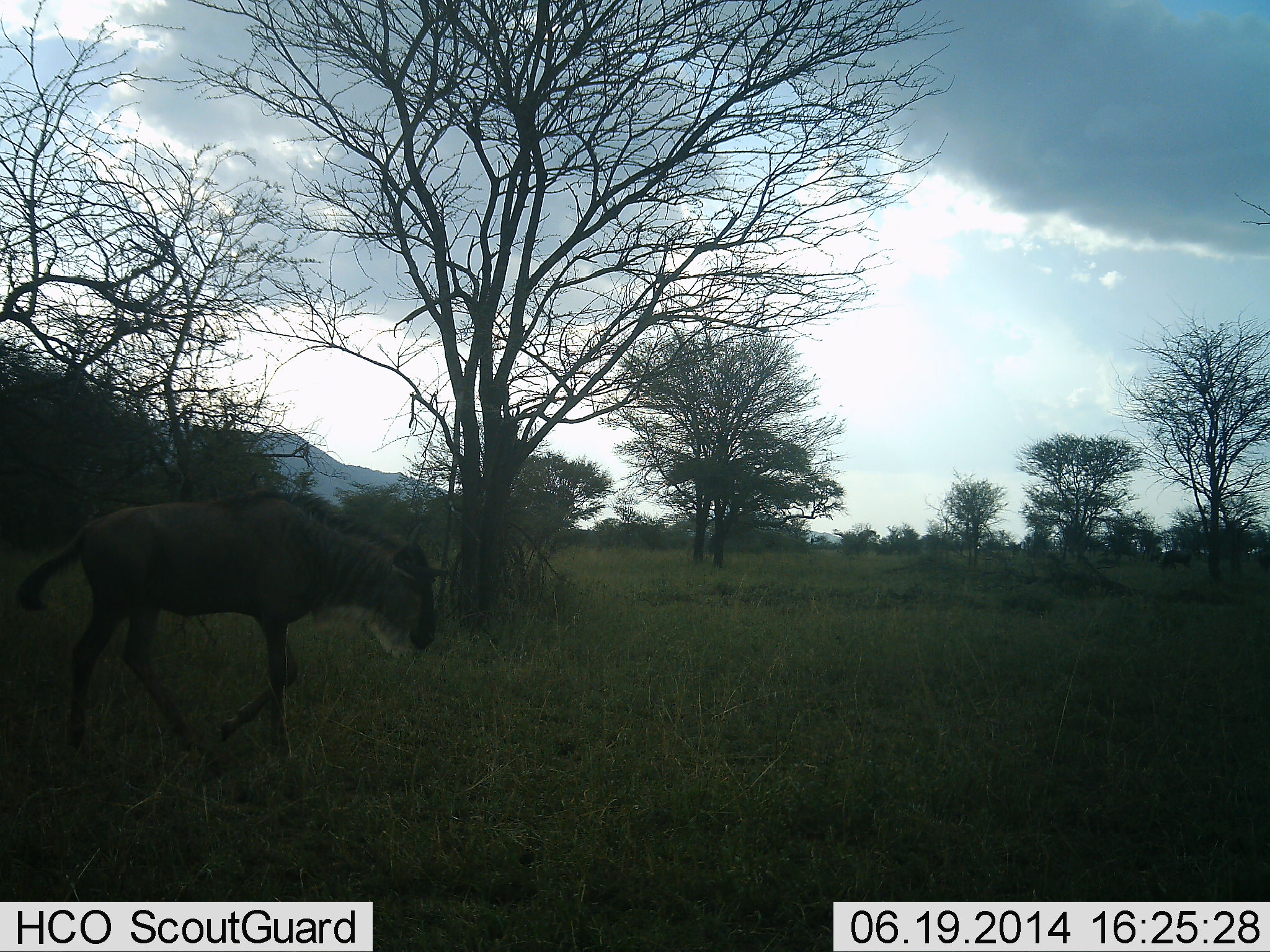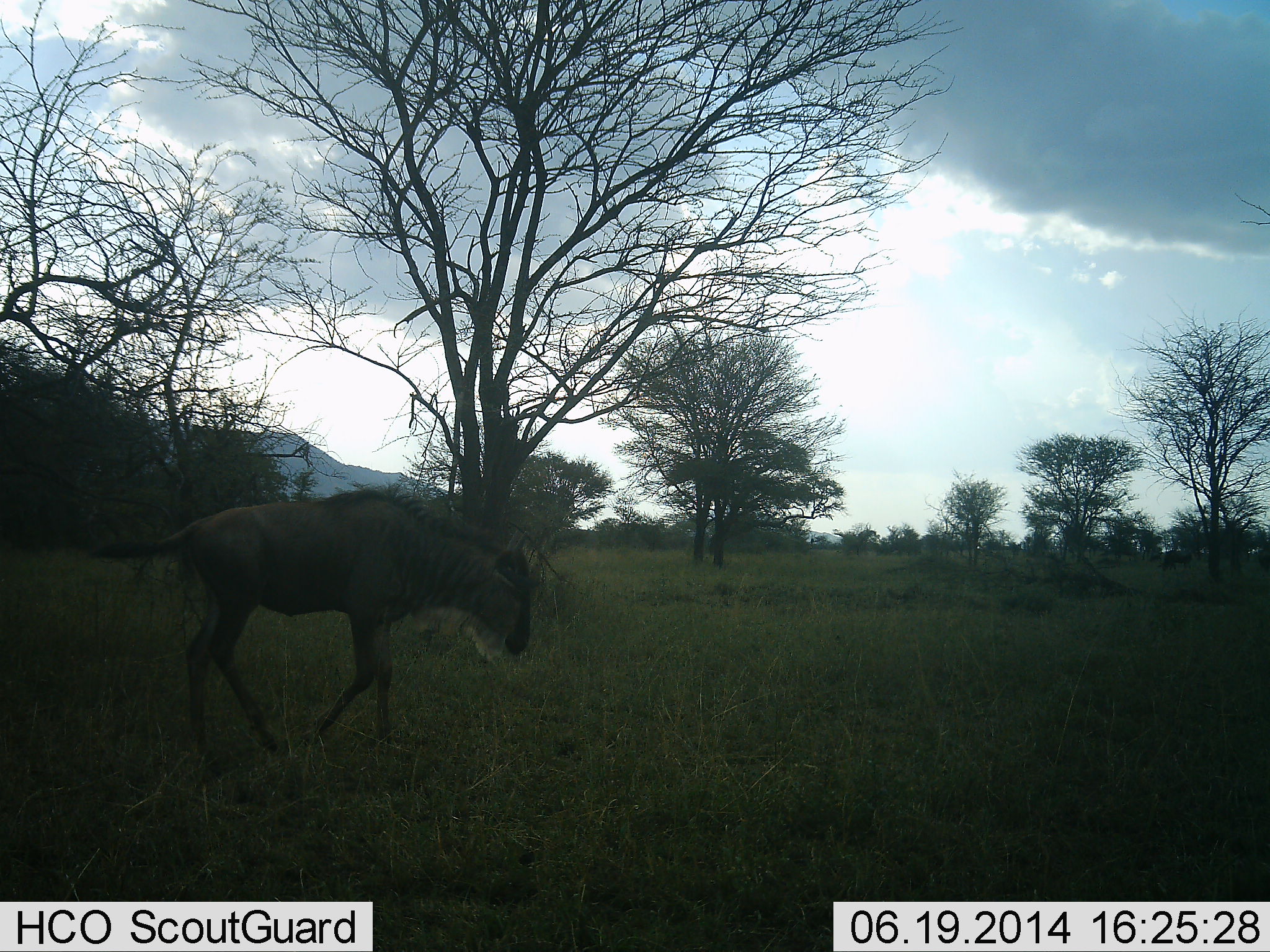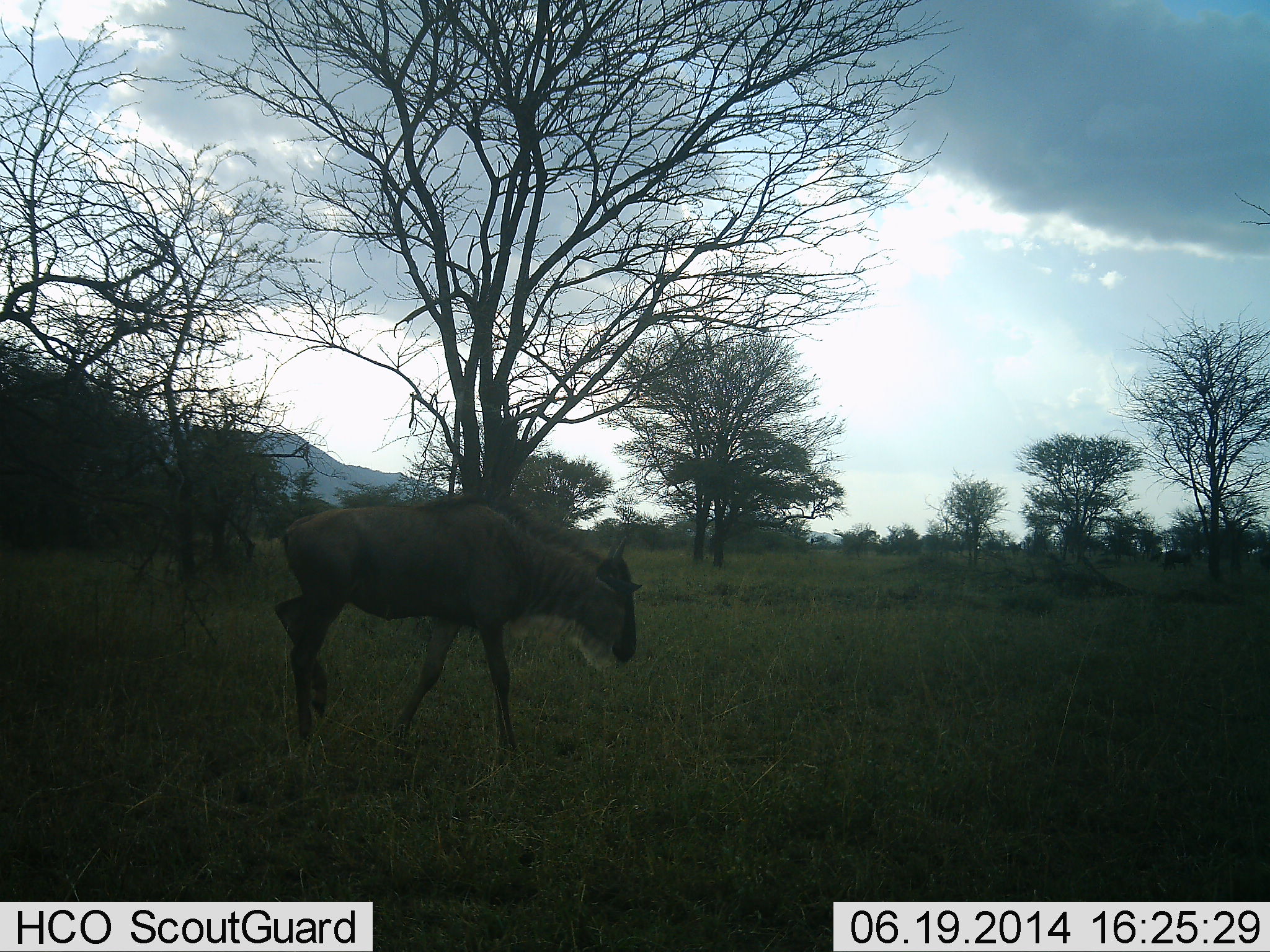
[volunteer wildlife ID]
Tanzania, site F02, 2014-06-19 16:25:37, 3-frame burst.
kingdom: Animalia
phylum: Chordata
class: Mammalia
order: Artiodactyla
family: Bovidae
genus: Connochaetes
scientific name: Connochaetes taurinus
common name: blue wildebeest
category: wildebeest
Wildebeest (blue wildebeest) (Connochaetes taurinus), count 1. Behavior (volunteer vote fractions): standing 0%, resting 0%, moving 100%, interacting 0%. Young present (vote fraction): 0%. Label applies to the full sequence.